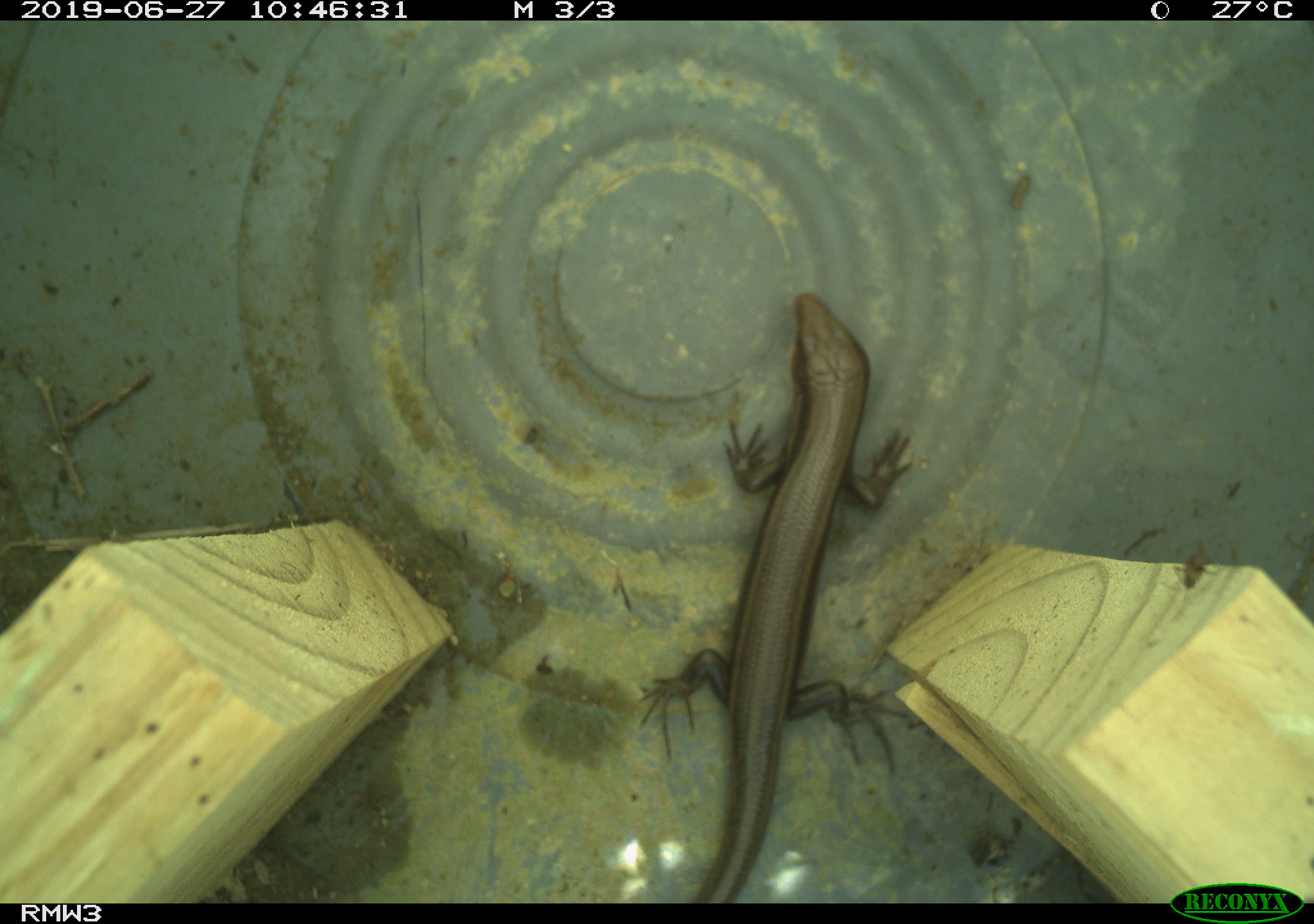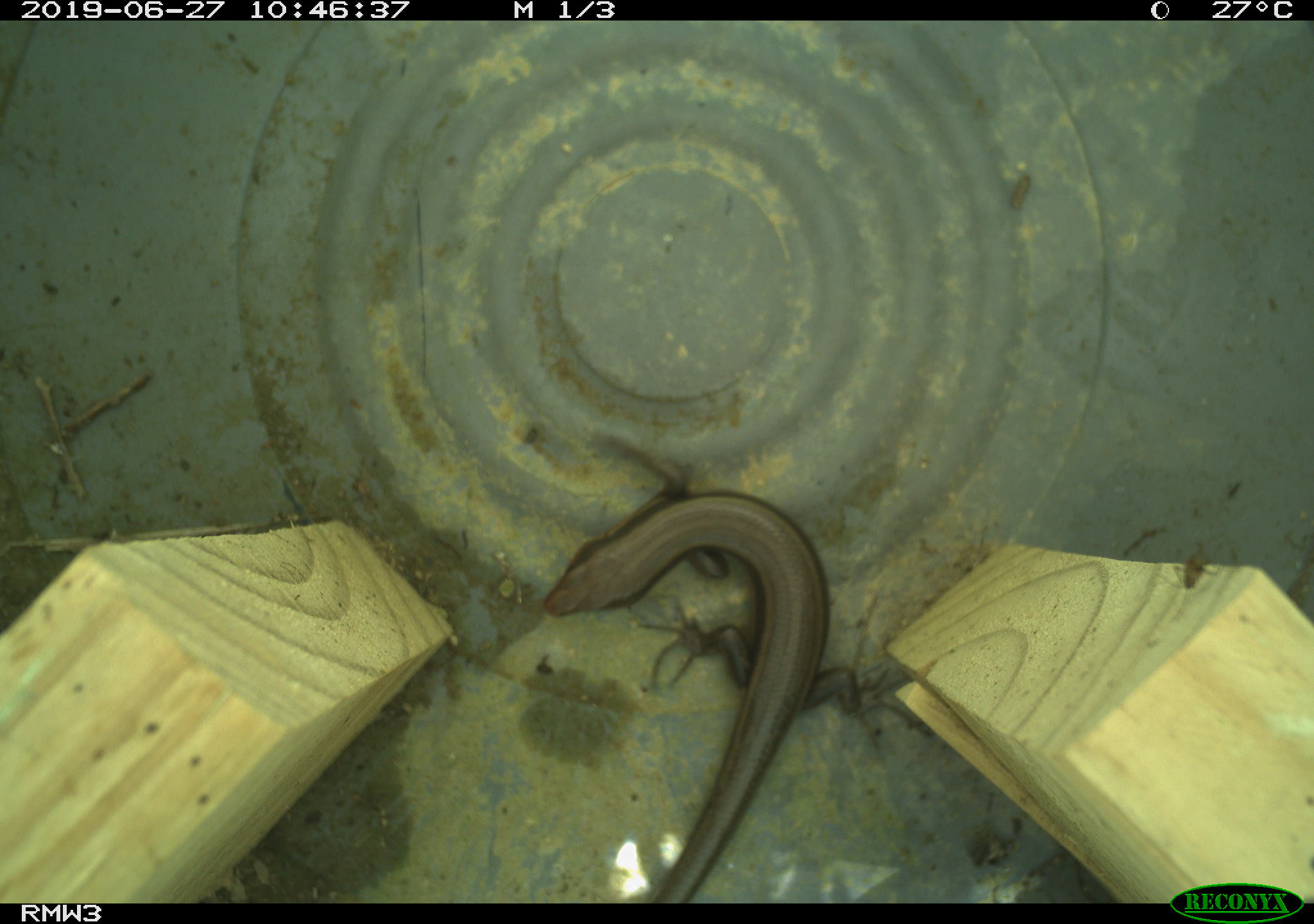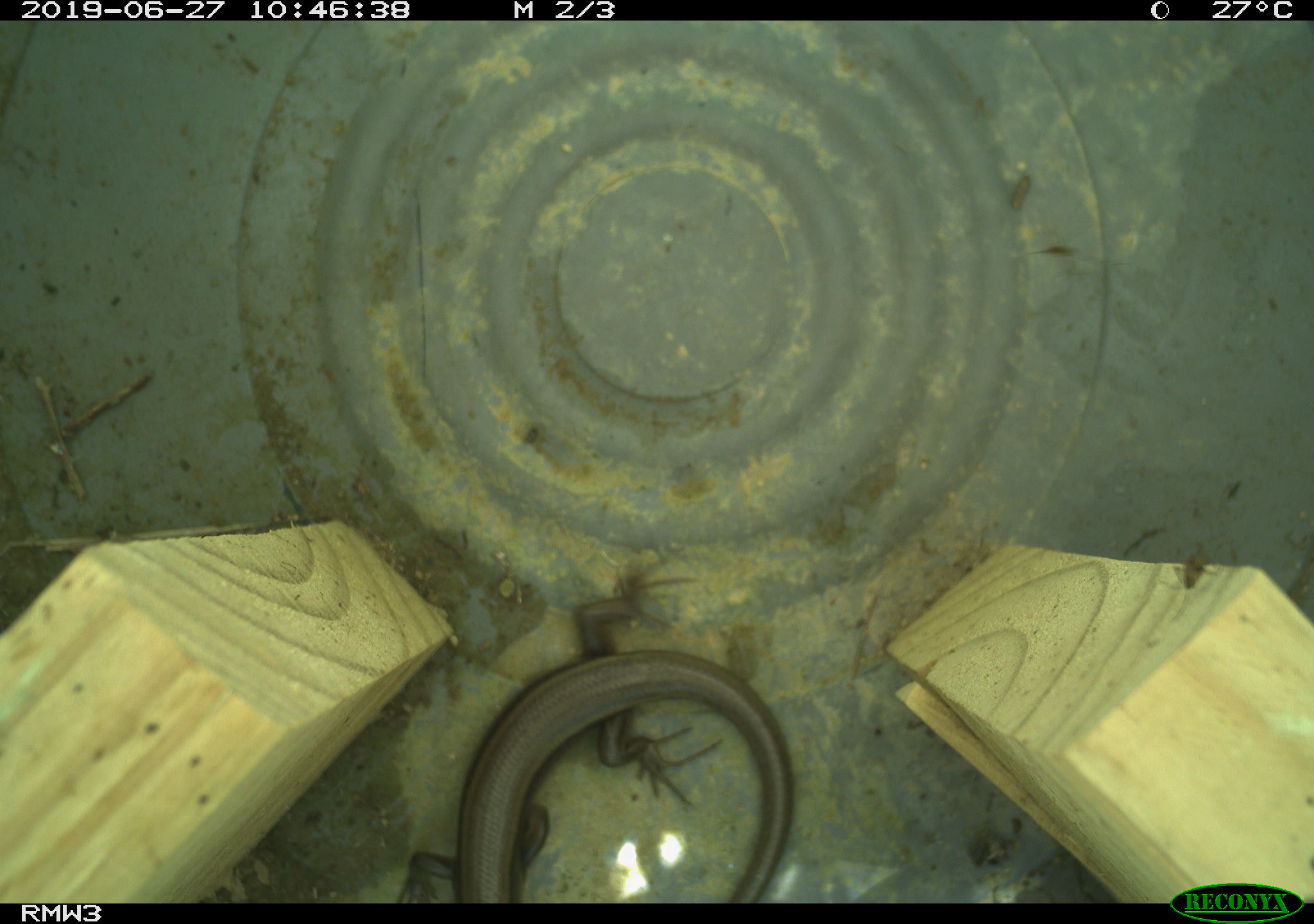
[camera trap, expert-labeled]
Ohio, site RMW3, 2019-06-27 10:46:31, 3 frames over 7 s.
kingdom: Animalia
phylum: Chordata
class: Reptilia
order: Squamata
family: Scincidae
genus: Plestiodon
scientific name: Plestiodon fasciatus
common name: common five-lined skink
Common five-lined skink (Plestiodon fasciatus).